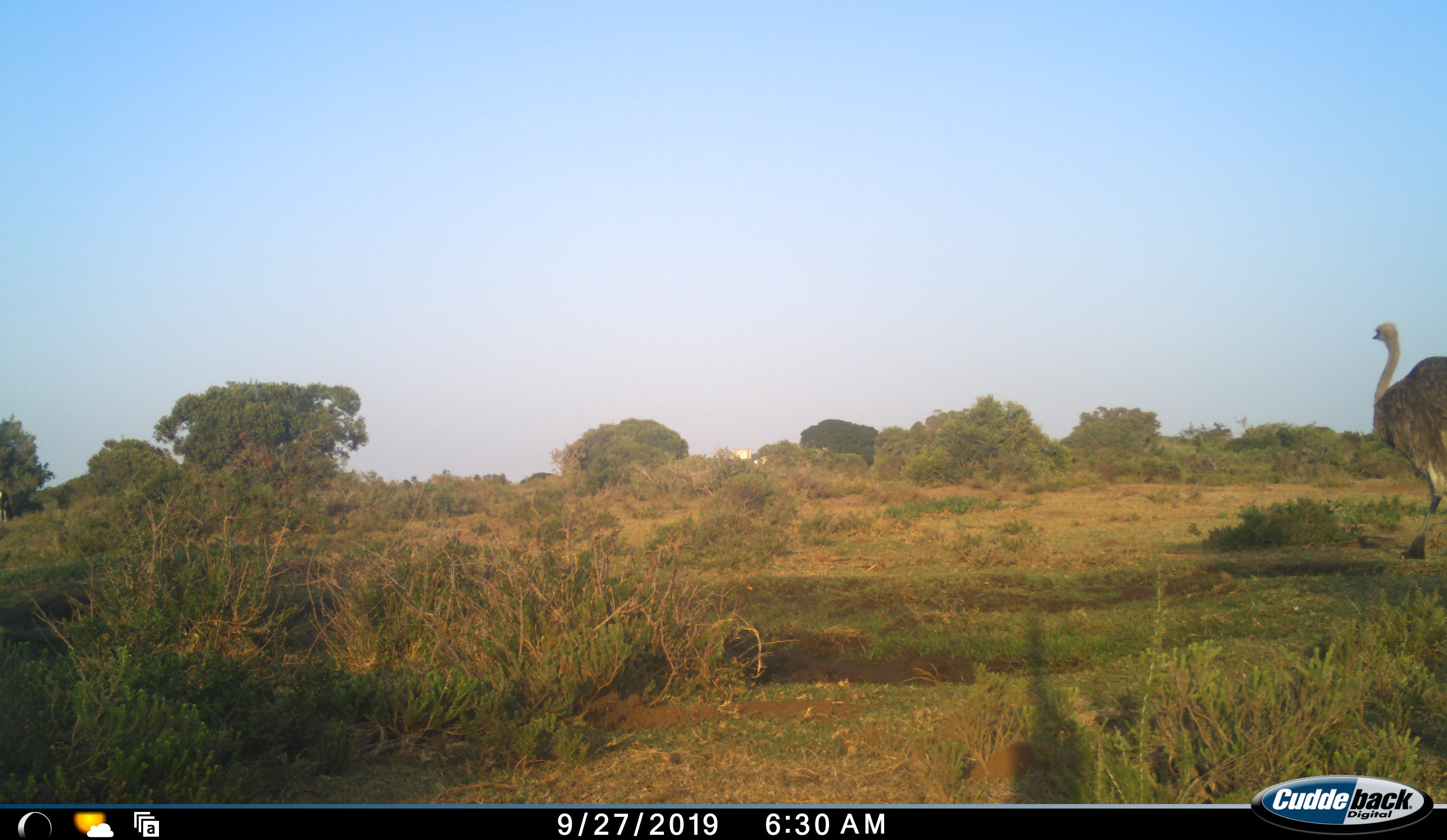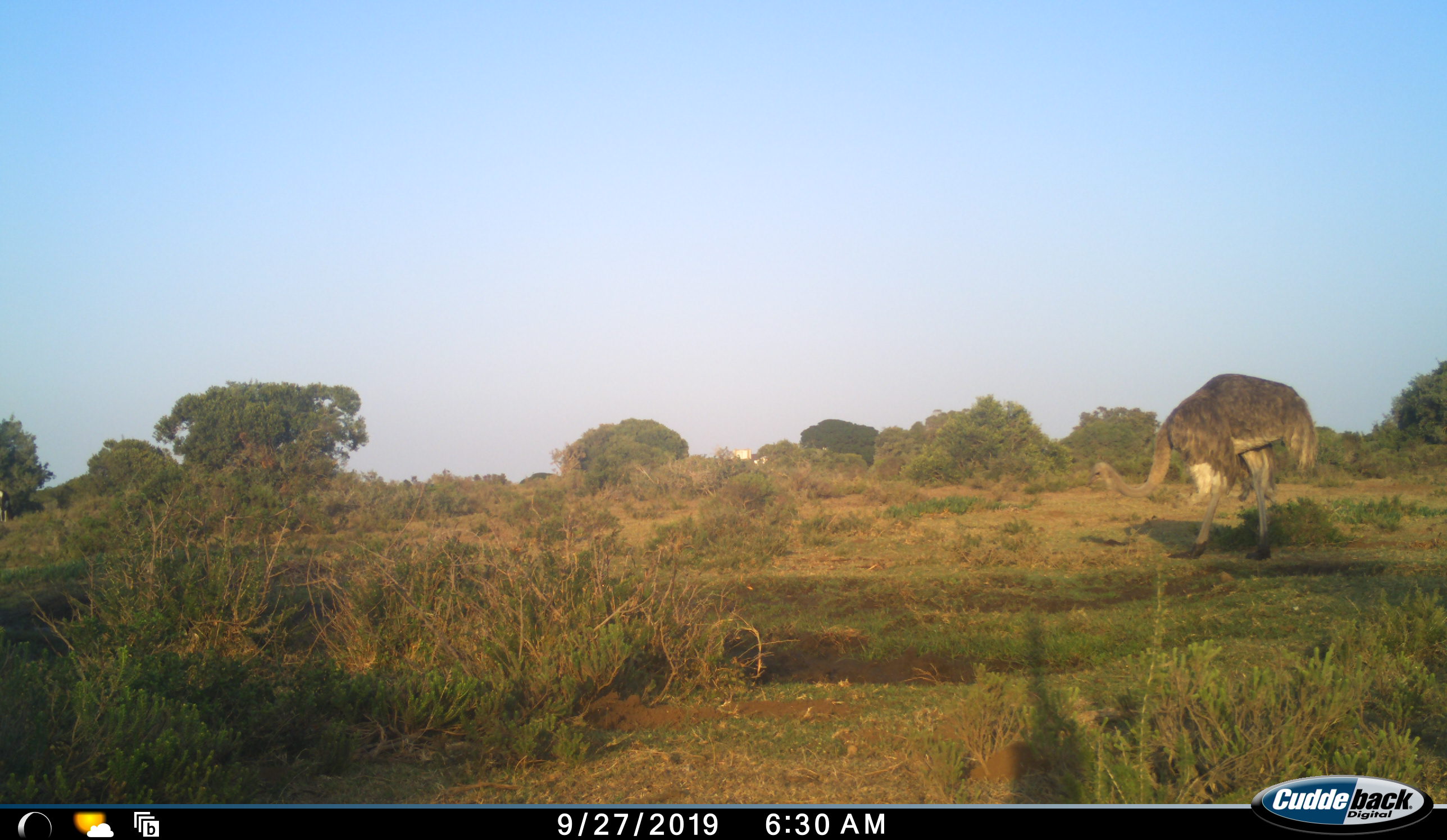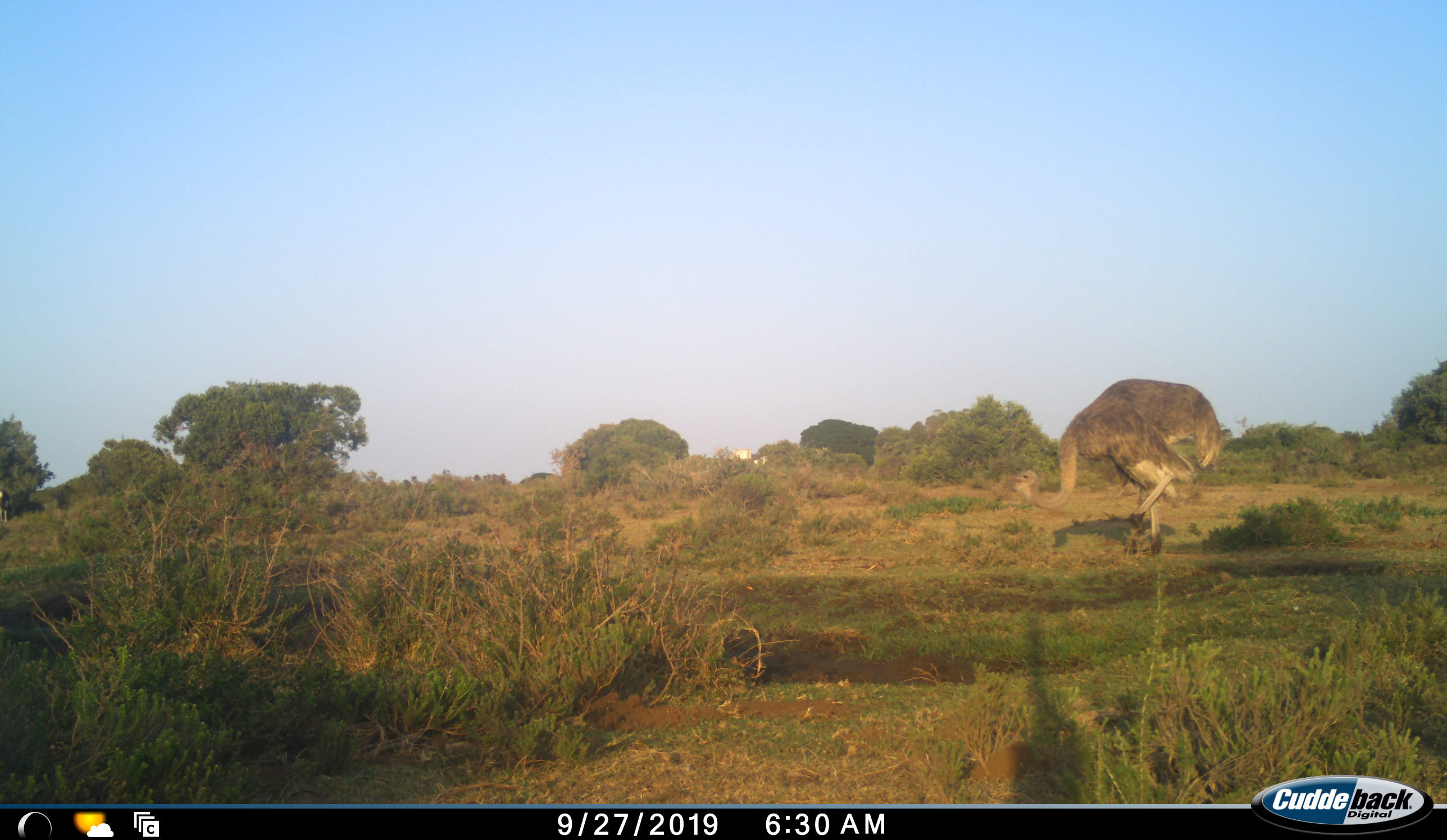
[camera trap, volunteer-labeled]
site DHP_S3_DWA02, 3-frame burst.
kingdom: Animalia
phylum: Chordata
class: Aves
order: Struthioniformes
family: Struthionidae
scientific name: Struthionidae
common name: ostrich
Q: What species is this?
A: Ostrich (Struthionidae).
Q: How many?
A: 1.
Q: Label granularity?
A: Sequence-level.